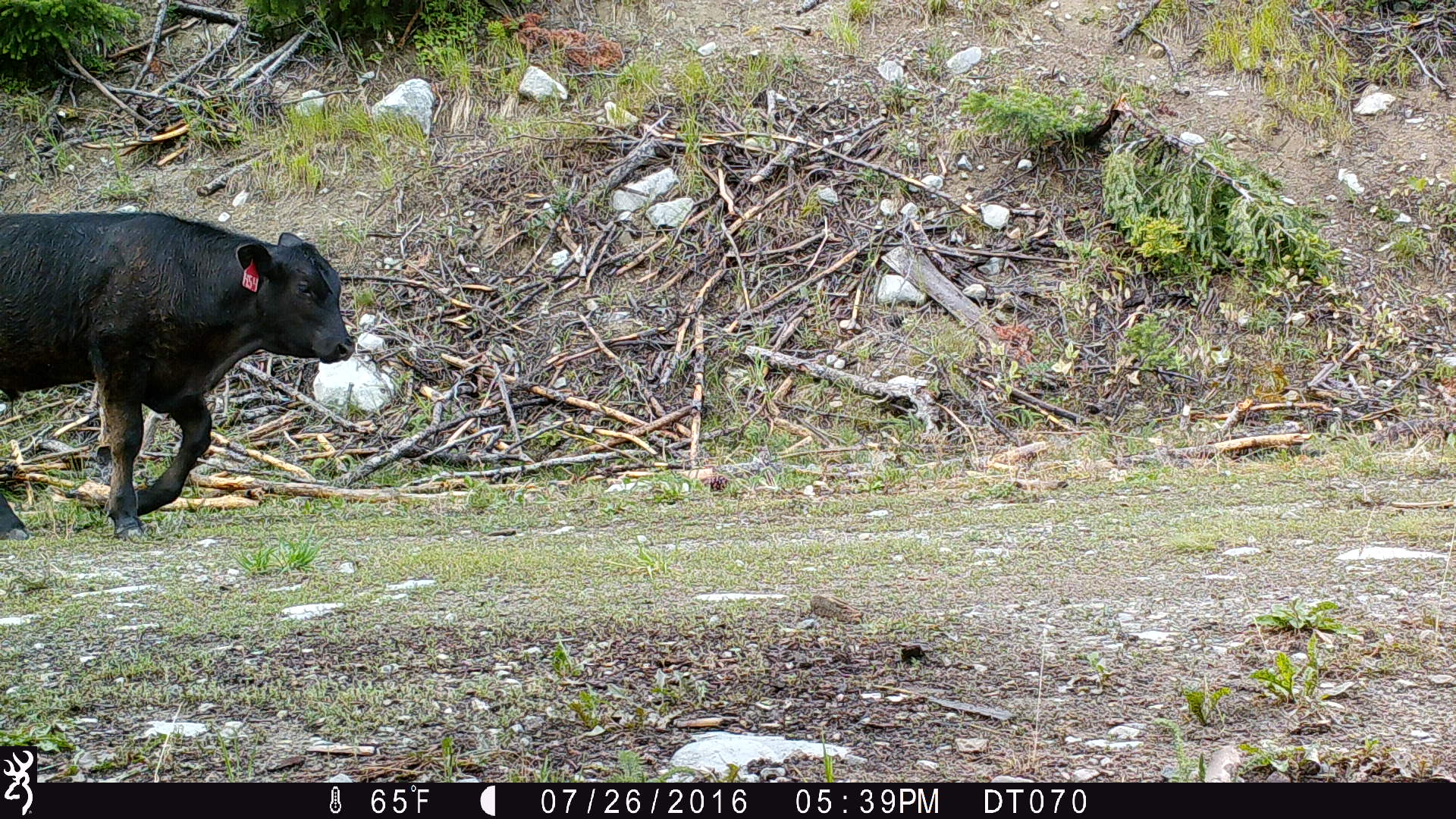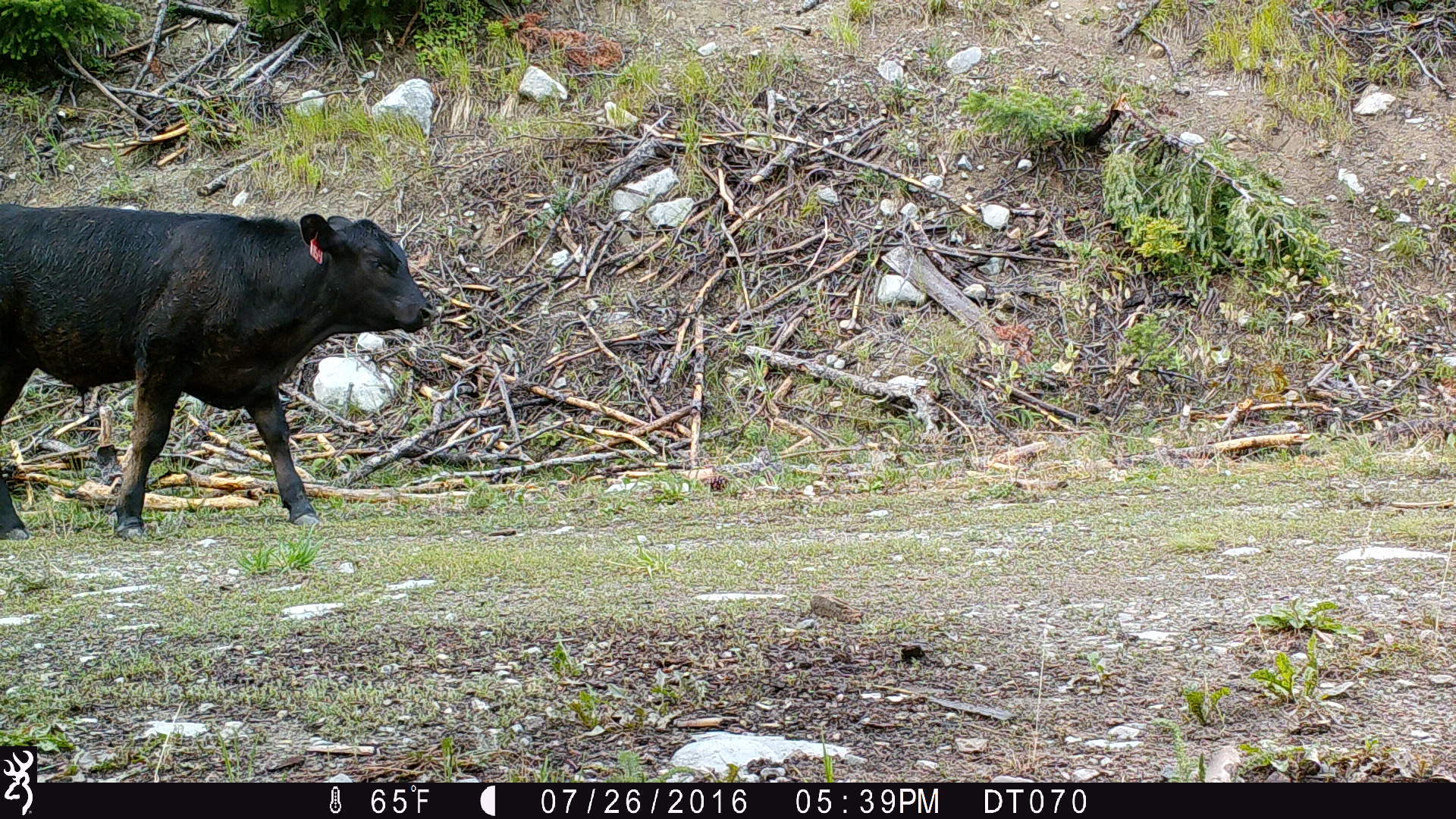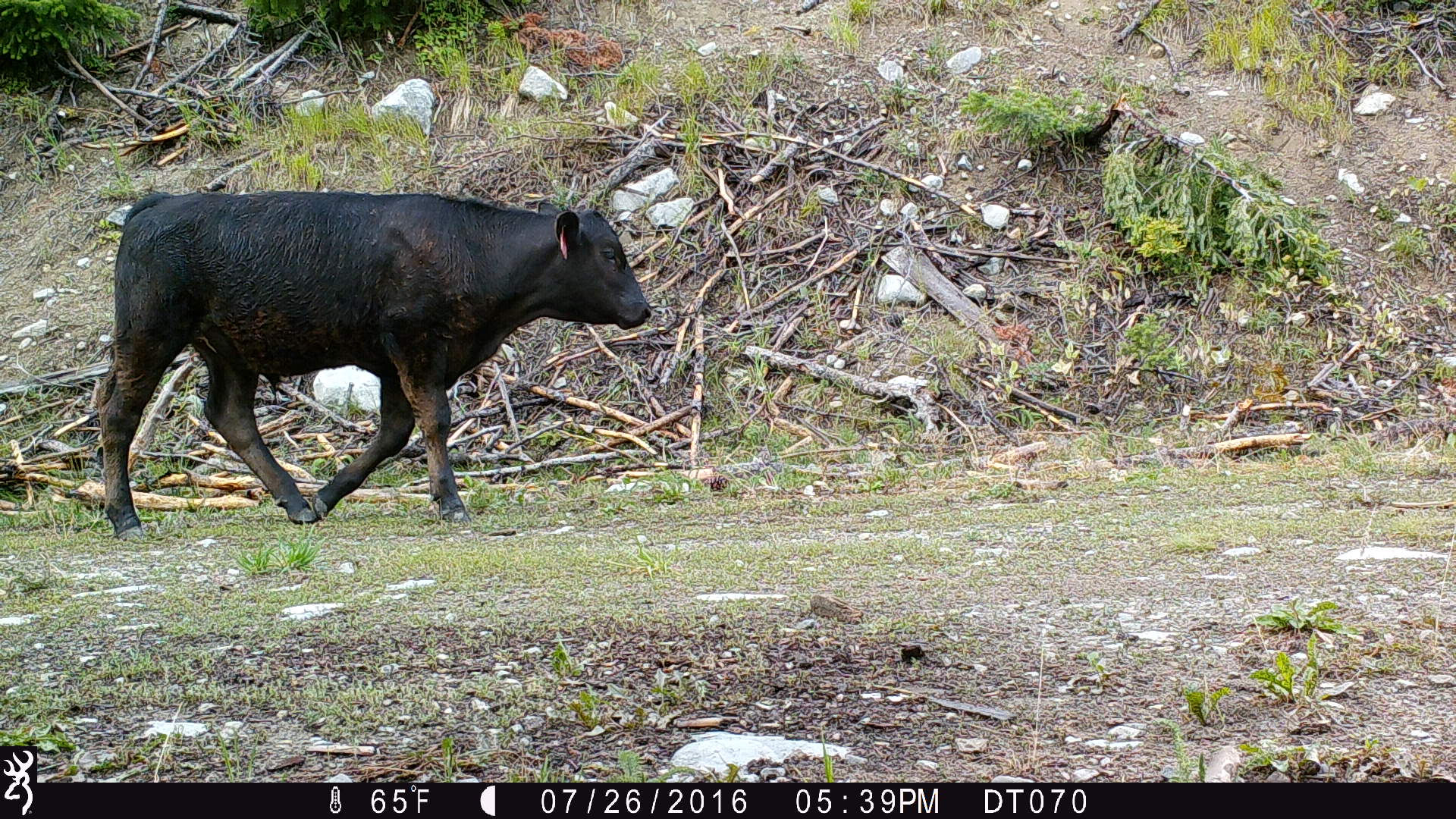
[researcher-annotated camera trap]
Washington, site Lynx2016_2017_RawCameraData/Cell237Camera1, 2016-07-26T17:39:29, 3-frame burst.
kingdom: Animalia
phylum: Chordata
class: Mammalia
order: Artiodactyla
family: Bovidae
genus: Bos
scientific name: Bos taurus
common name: domestic cattle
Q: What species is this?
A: Domestic cattle (Bos taurus).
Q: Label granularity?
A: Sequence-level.